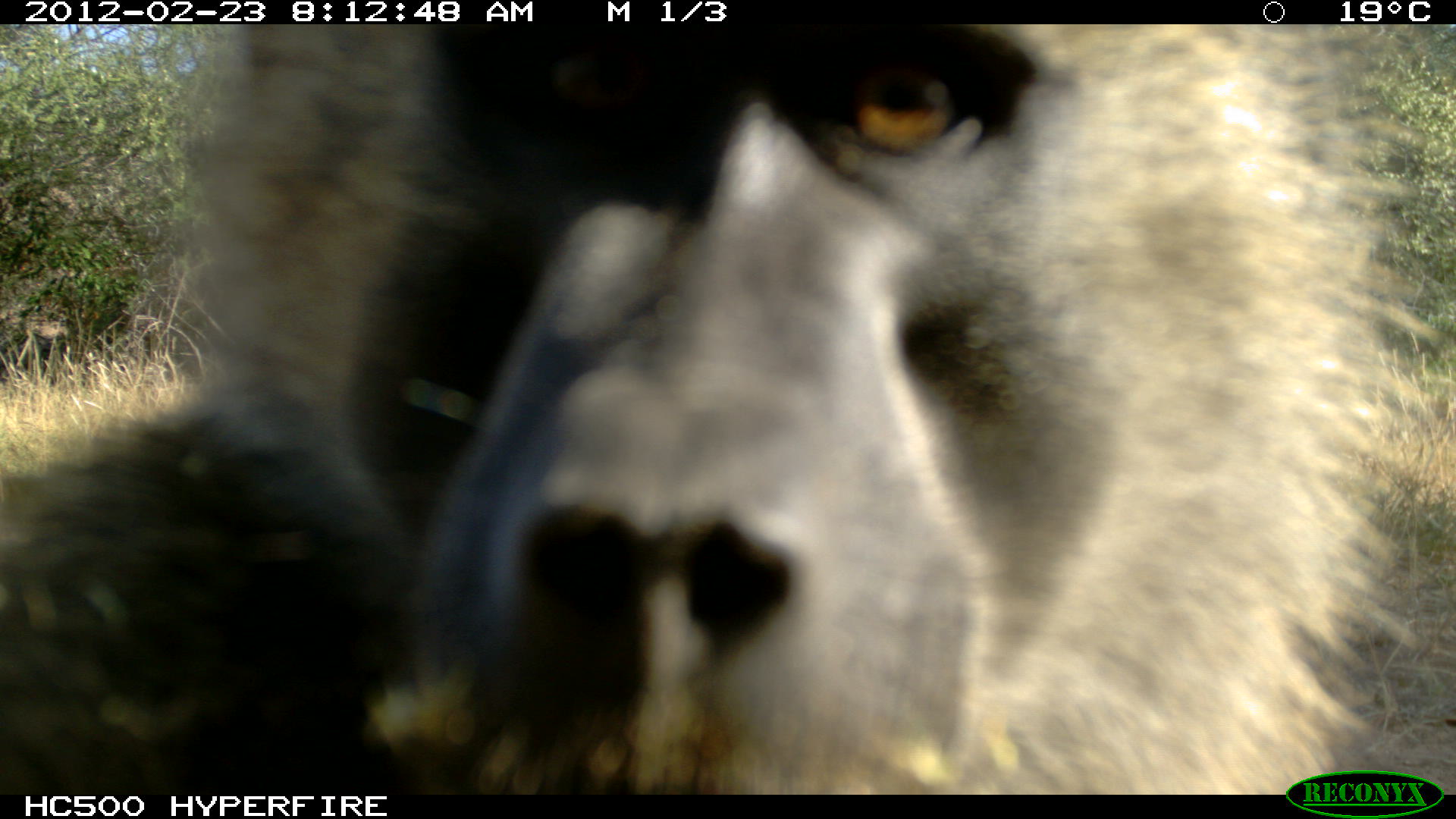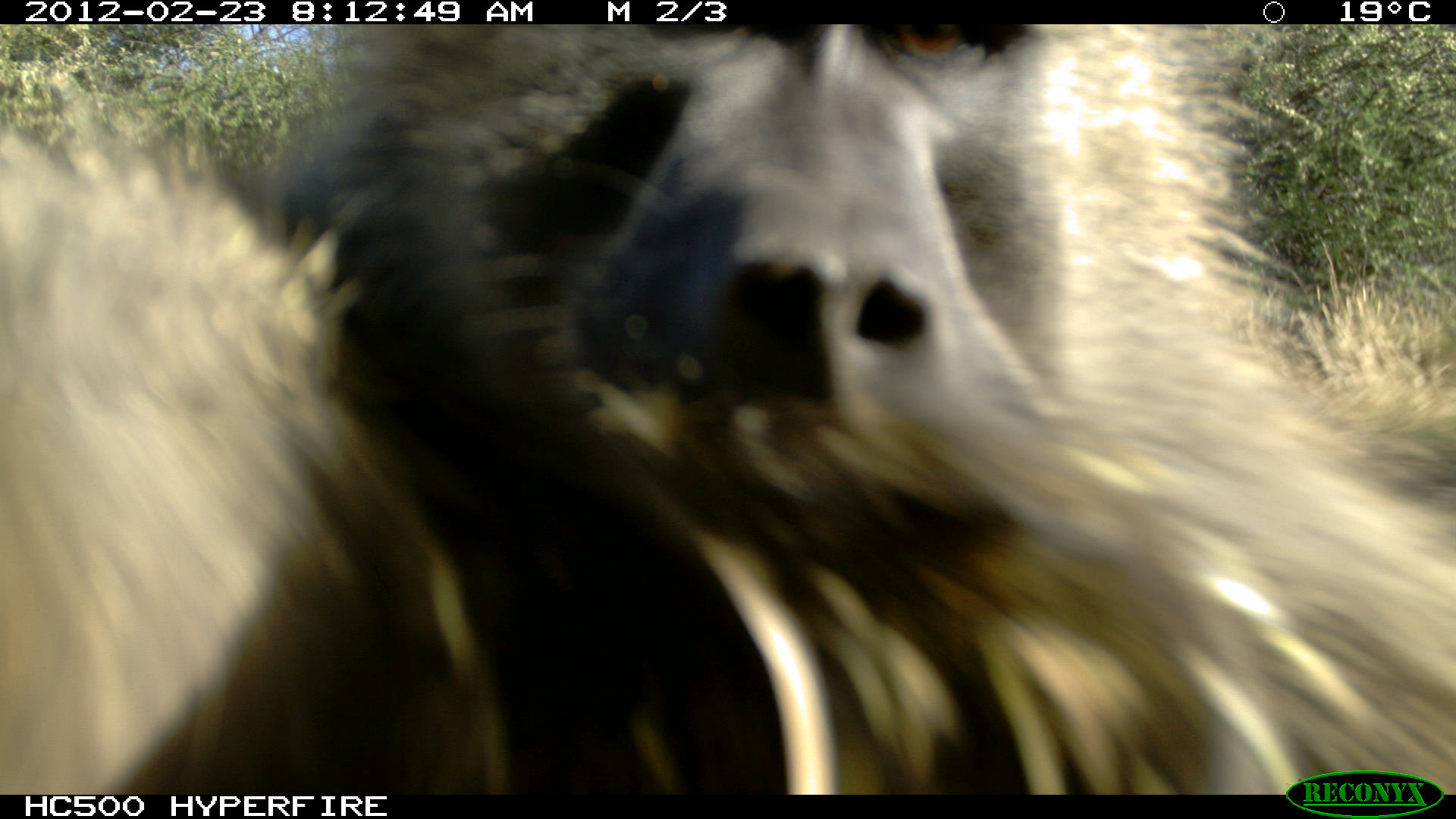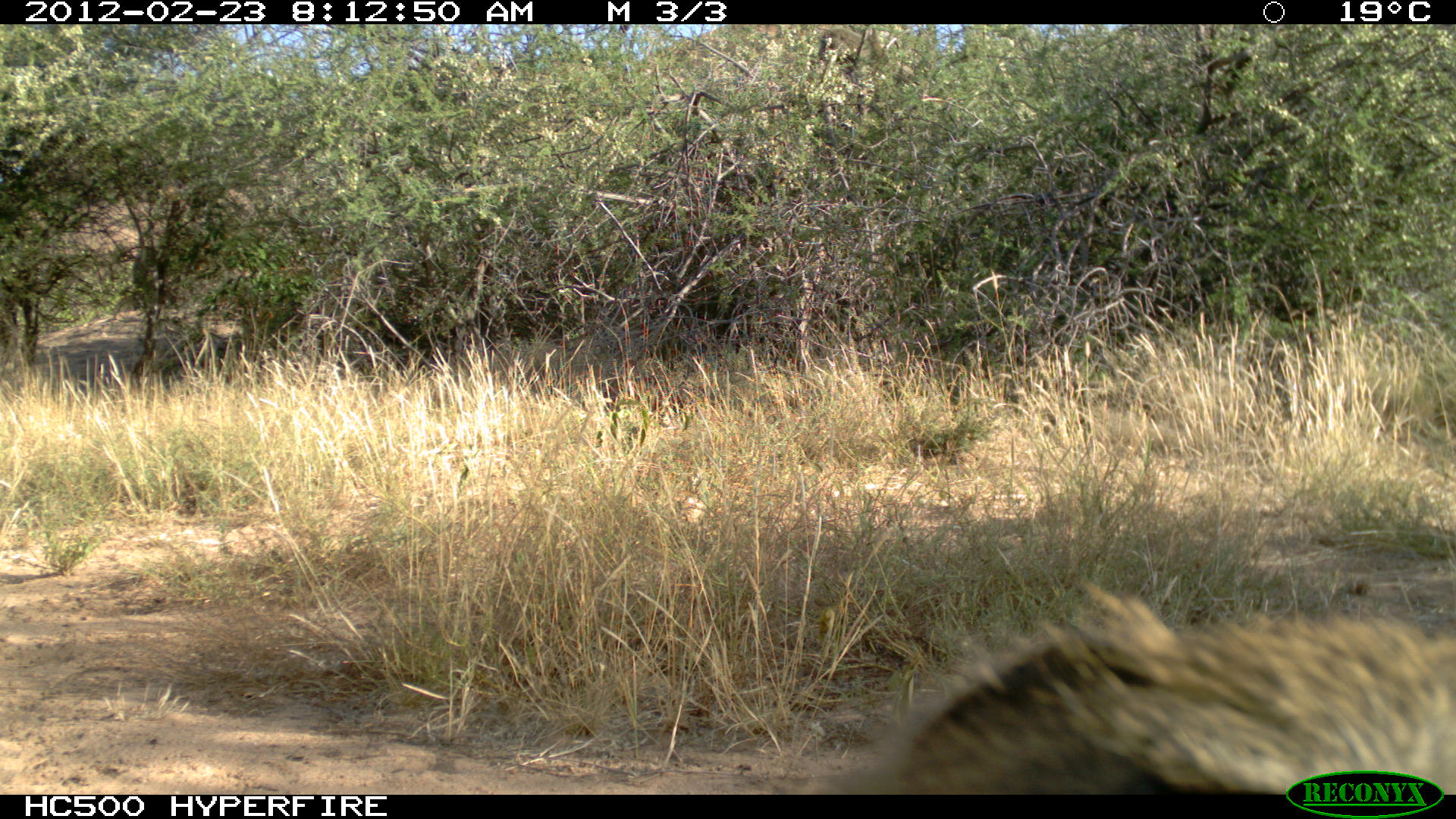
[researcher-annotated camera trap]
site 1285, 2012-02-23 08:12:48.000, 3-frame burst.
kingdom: Animalia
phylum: Chordata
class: Mammalia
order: Primates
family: Cercopithecidae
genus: Papio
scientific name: Papio anubis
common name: olive baboon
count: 1